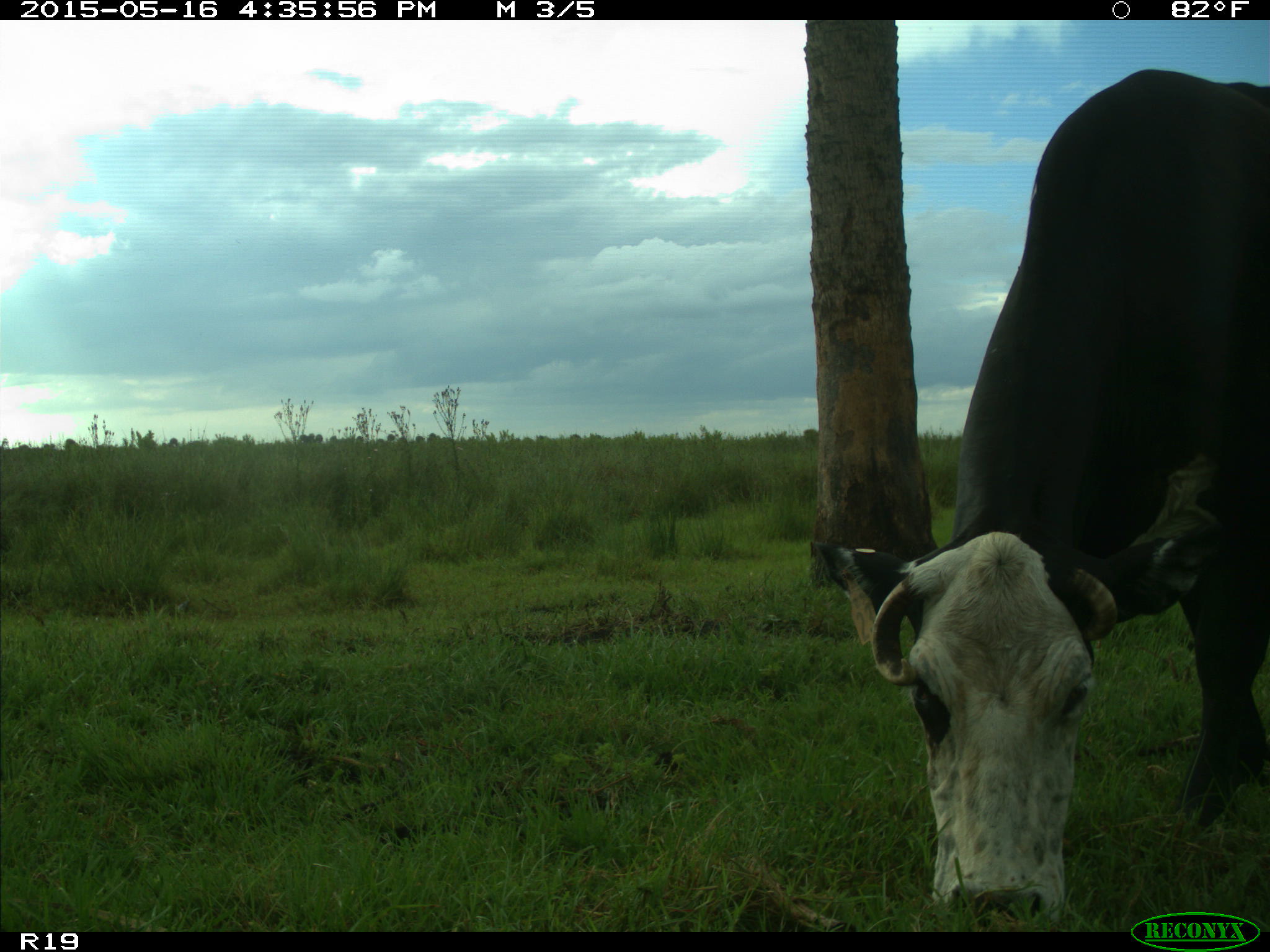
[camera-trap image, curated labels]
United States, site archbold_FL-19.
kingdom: Animalia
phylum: Chordata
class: Mammalia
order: Artiodactyla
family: Bovidae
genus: Bos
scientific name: Bos taurus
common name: domestic cow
Bos taurus (domestic cow).